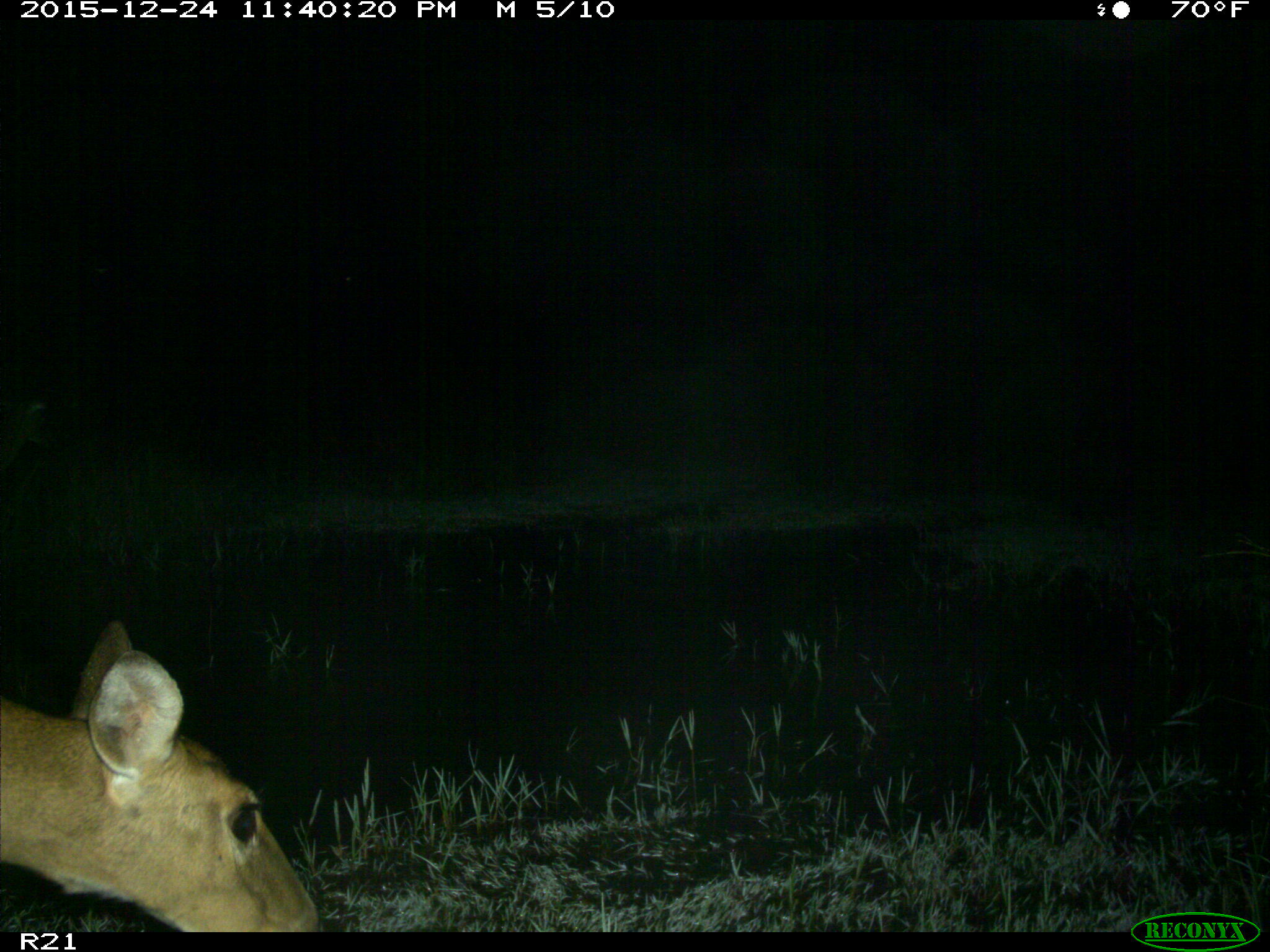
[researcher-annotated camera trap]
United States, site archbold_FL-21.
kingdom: Animalia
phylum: Chordata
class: Mammalia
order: Artiodactyla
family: Cervidae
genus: Odocoileus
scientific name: Odocoileus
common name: deer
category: unidentified deer